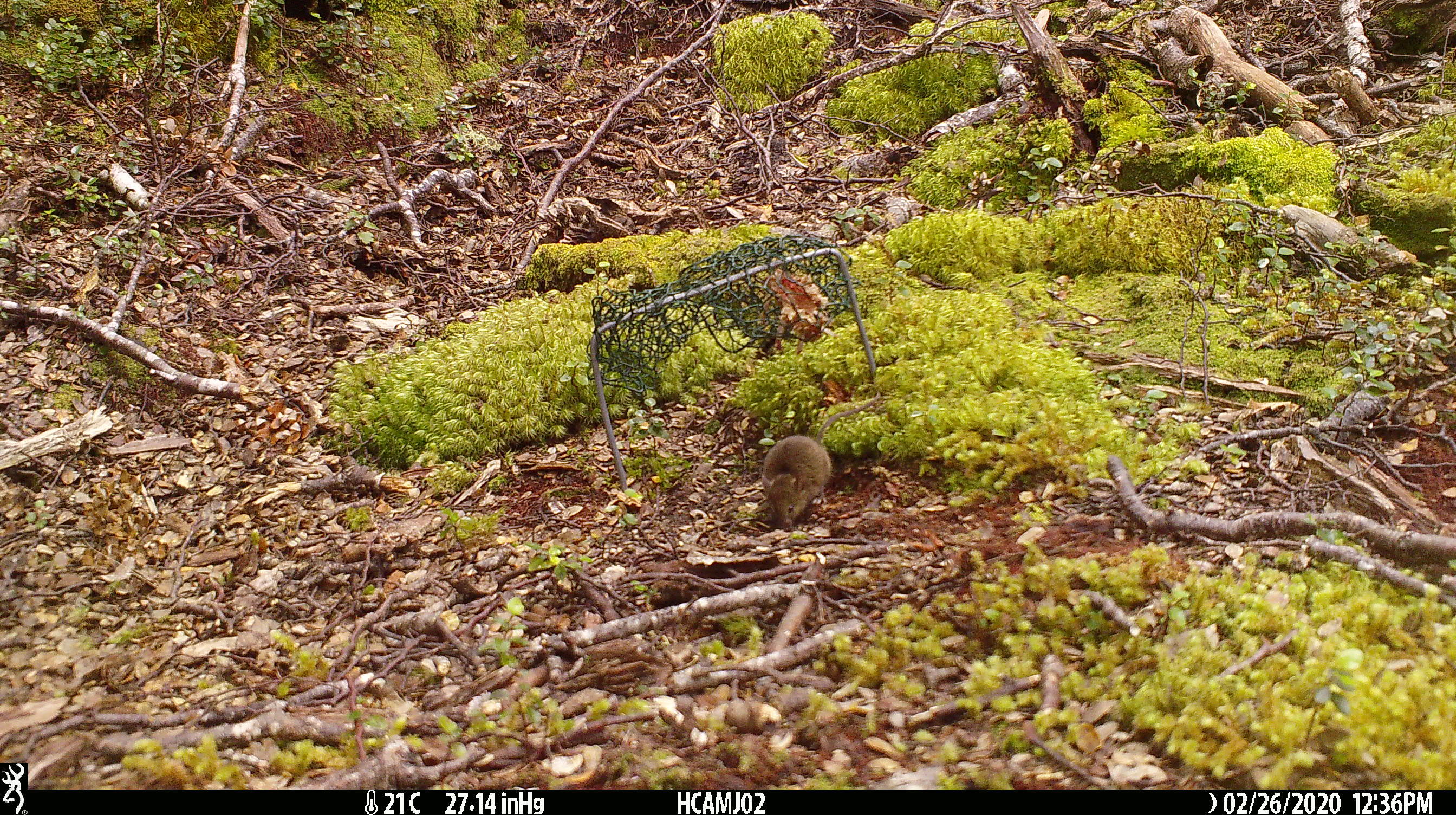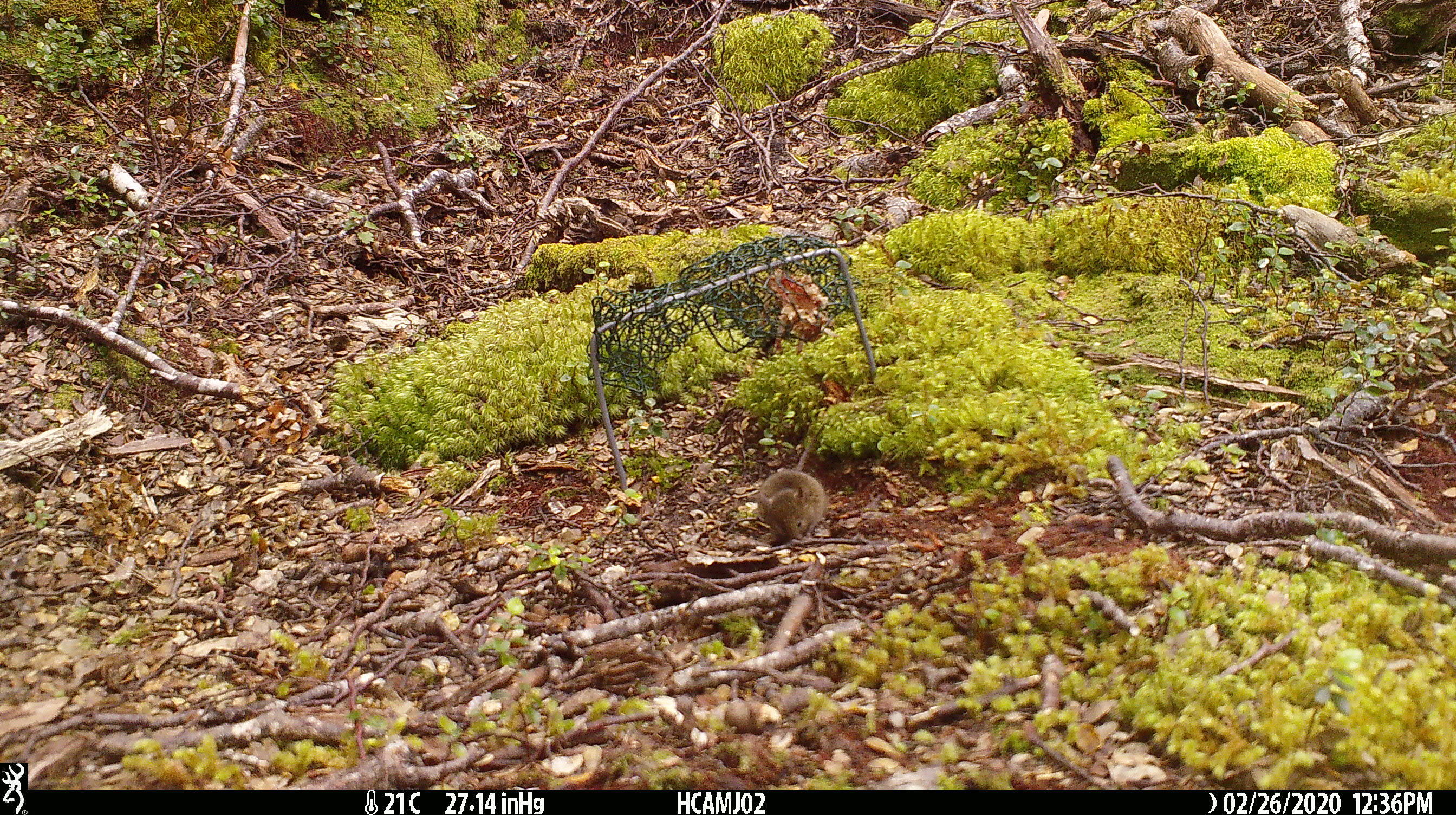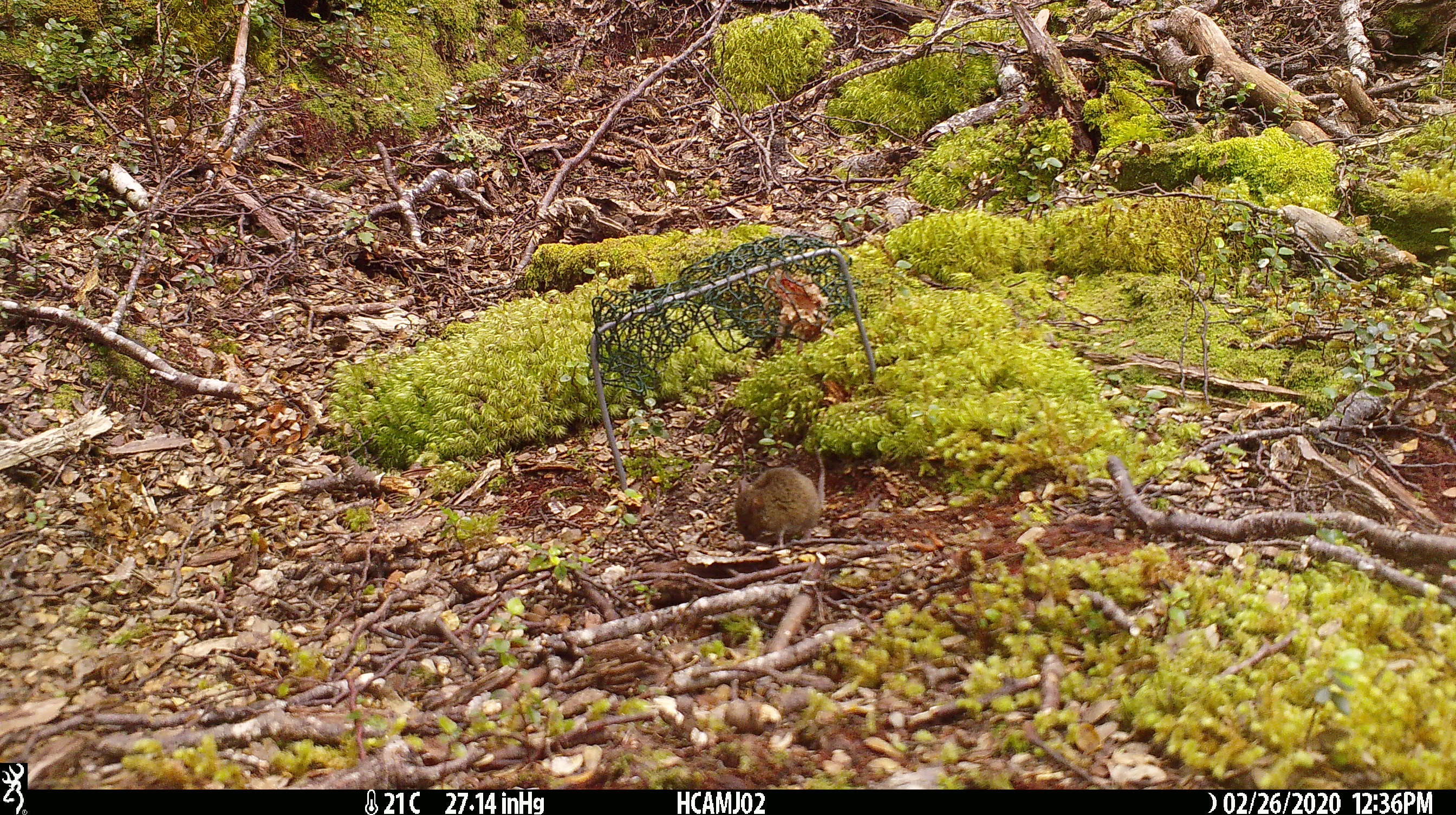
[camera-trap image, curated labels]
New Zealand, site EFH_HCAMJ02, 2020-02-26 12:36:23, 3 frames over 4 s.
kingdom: Animalia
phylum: Chordata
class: Mammalia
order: Rodentia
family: Muridae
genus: Mus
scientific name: Mus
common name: mouse